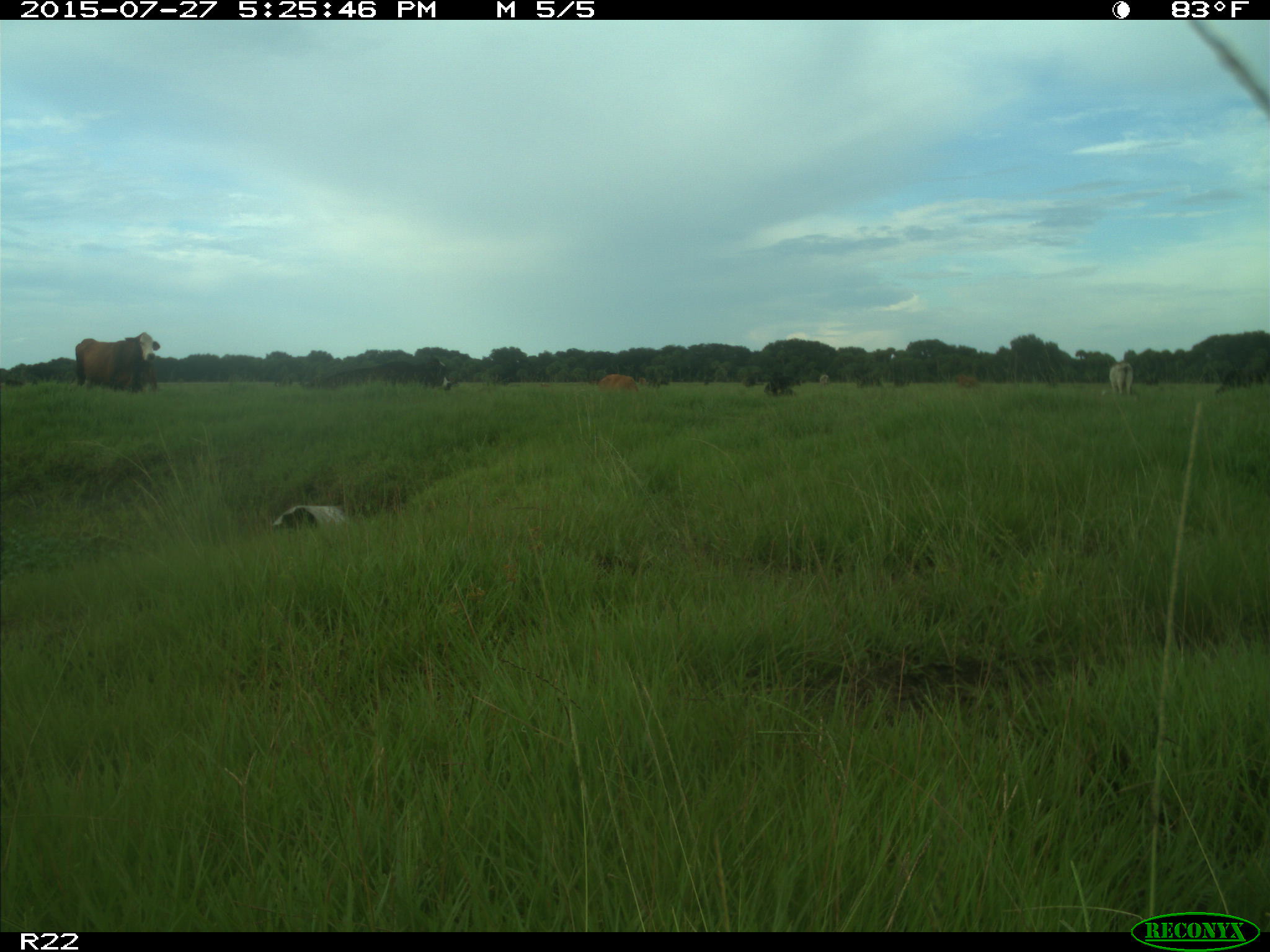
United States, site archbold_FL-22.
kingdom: Animalia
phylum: Chordata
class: Mammalia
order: Artiodactyla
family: Bovidae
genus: Bos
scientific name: Bos taurus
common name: domestic cow